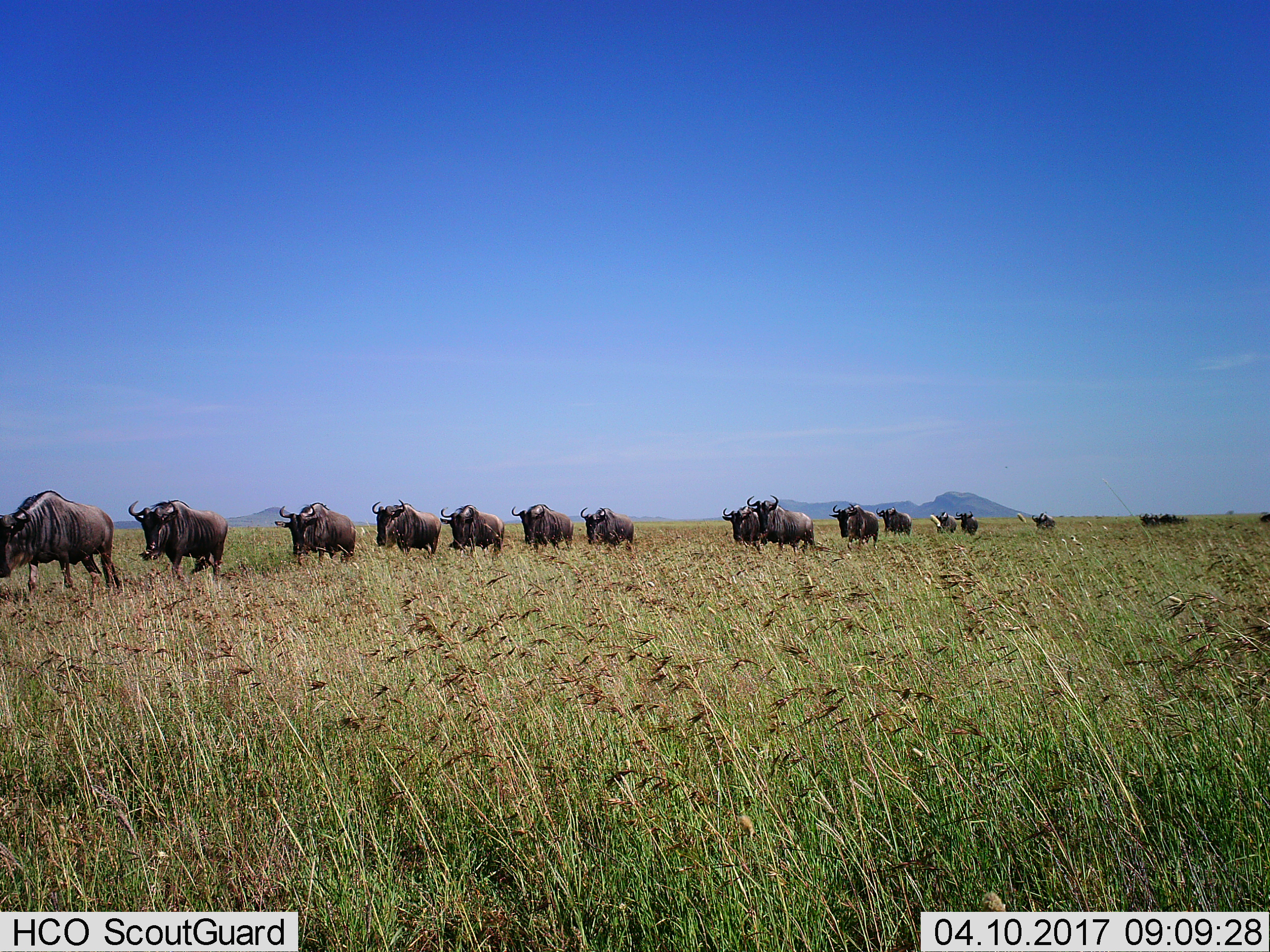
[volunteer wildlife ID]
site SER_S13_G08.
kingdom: Animalia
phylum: Chordata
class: Mammalia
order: Artiodactyla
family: Bovidae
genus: Connochaetes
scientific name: Connochaetes taurinus taurinus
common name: blue wildebeest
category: wildebeestblue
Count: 11-50.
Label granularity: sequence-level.